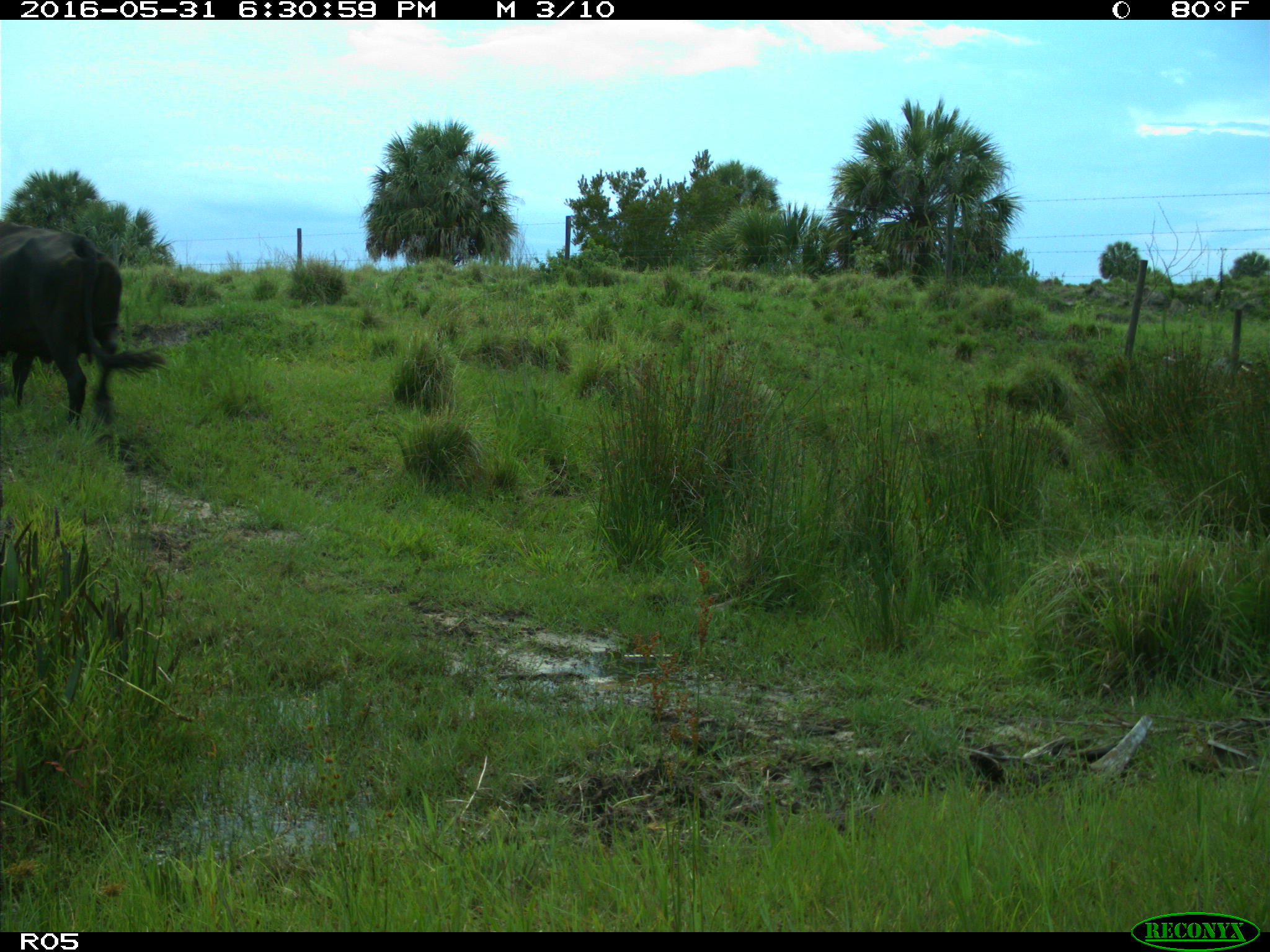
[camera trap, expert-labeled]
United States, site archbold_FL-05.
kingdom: Animalia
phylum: Chordata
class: Mammalia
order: Artiodactyla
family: Bovidae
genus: Bos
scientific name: Bos taurus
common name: domestic cow